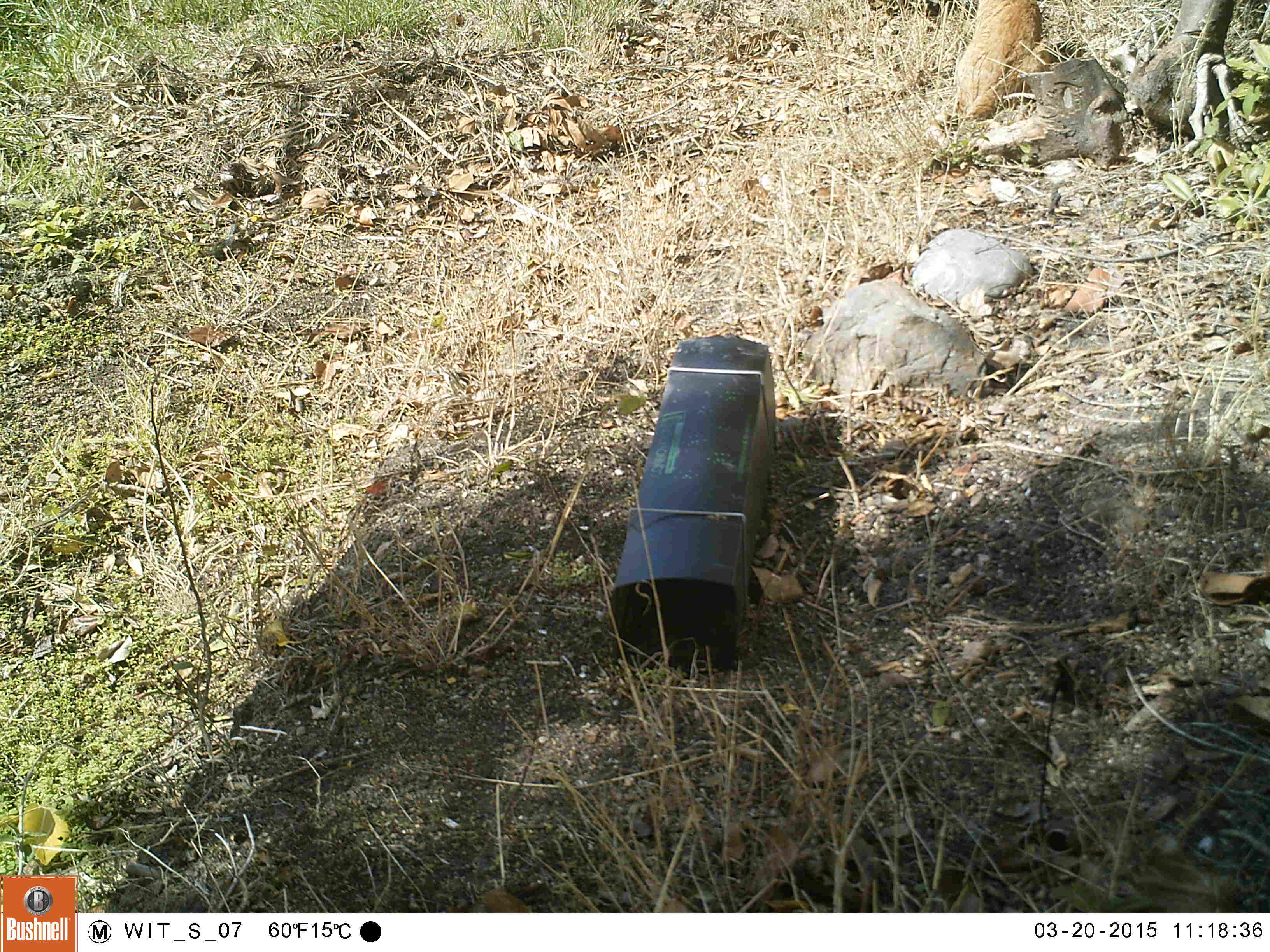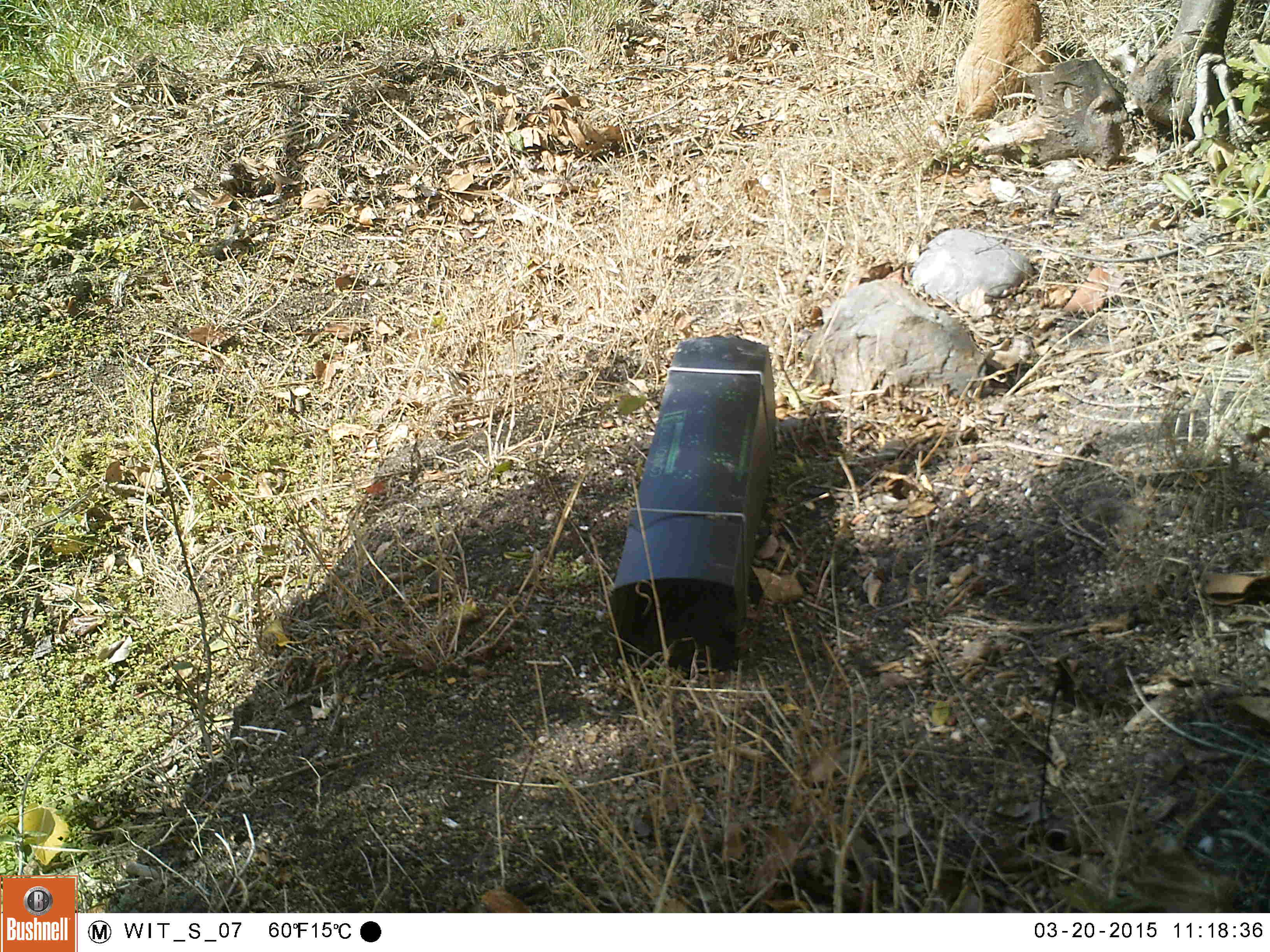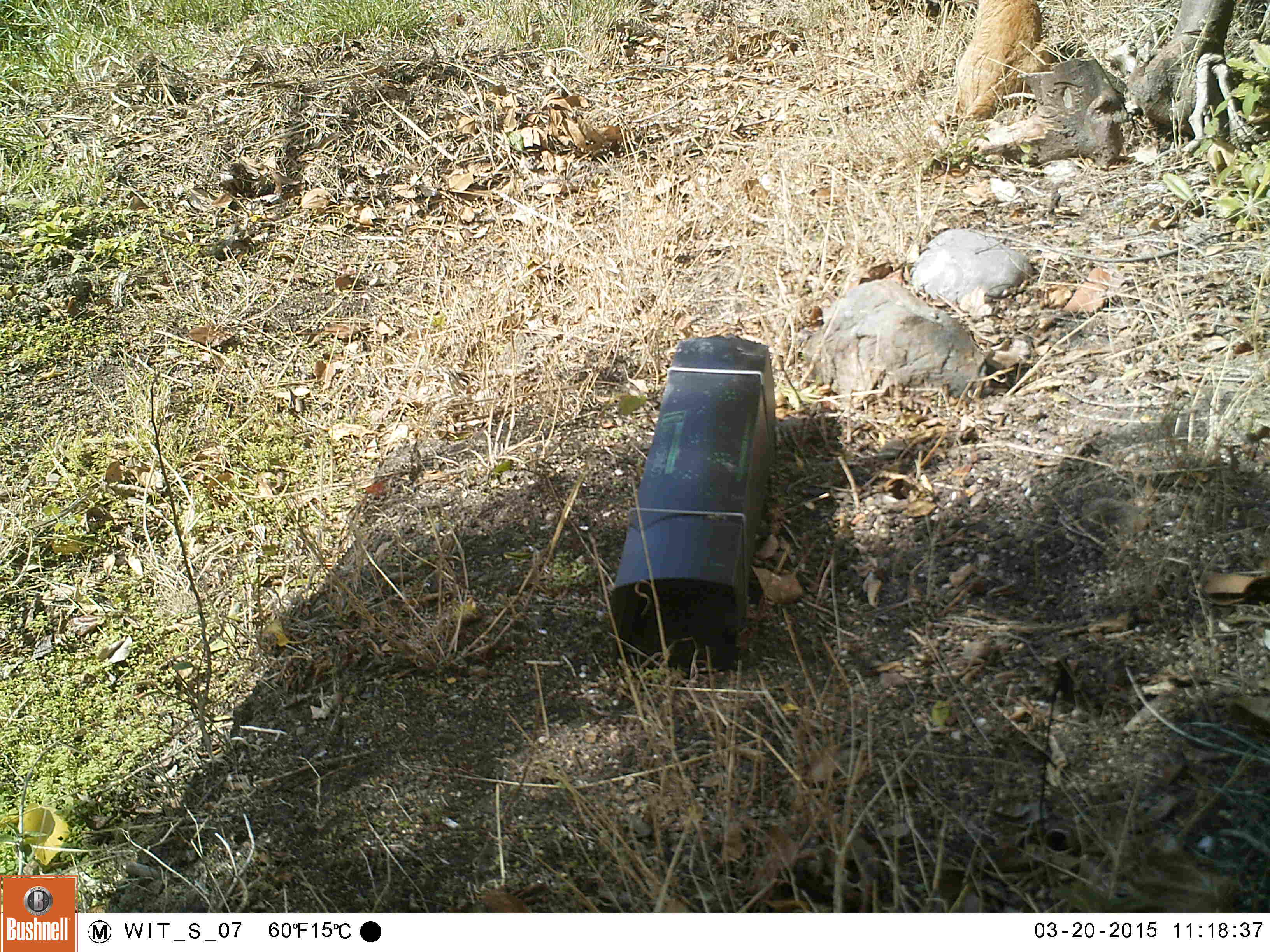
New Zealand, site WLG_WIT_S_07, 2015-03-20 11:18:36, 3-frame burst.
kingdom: Animalia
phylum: Chordata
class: Mammalia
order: Carnivora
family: Felidae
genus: Felis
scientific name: Felis catus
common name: domestic cat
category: cat